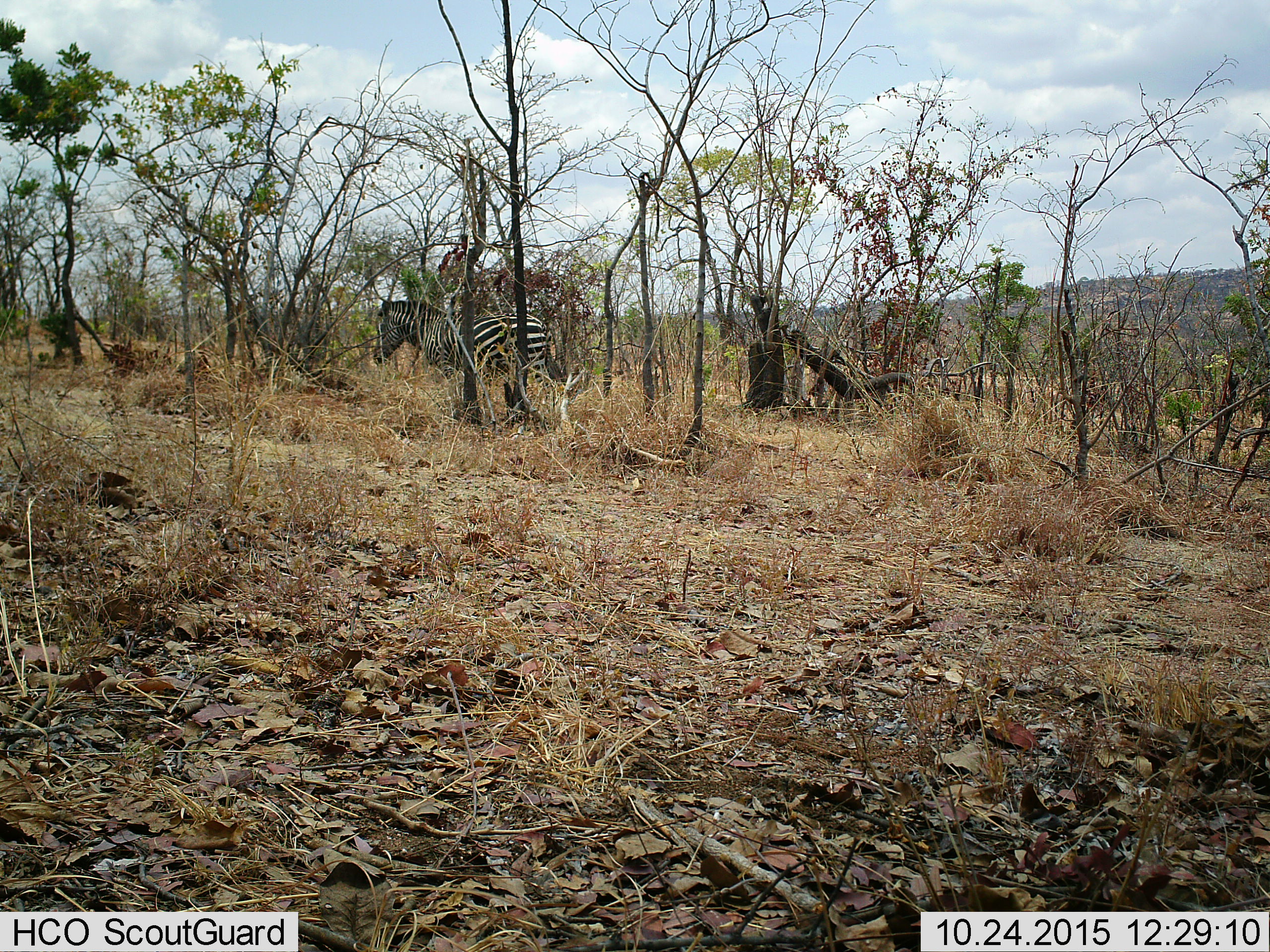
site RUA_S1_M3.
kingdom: Animalia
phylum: Chordata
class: Mammalia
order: Perissodactyla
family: Equidae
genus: Equus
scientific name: Equus quagga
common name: plains zebra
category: zebraplains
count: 1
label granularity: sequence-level